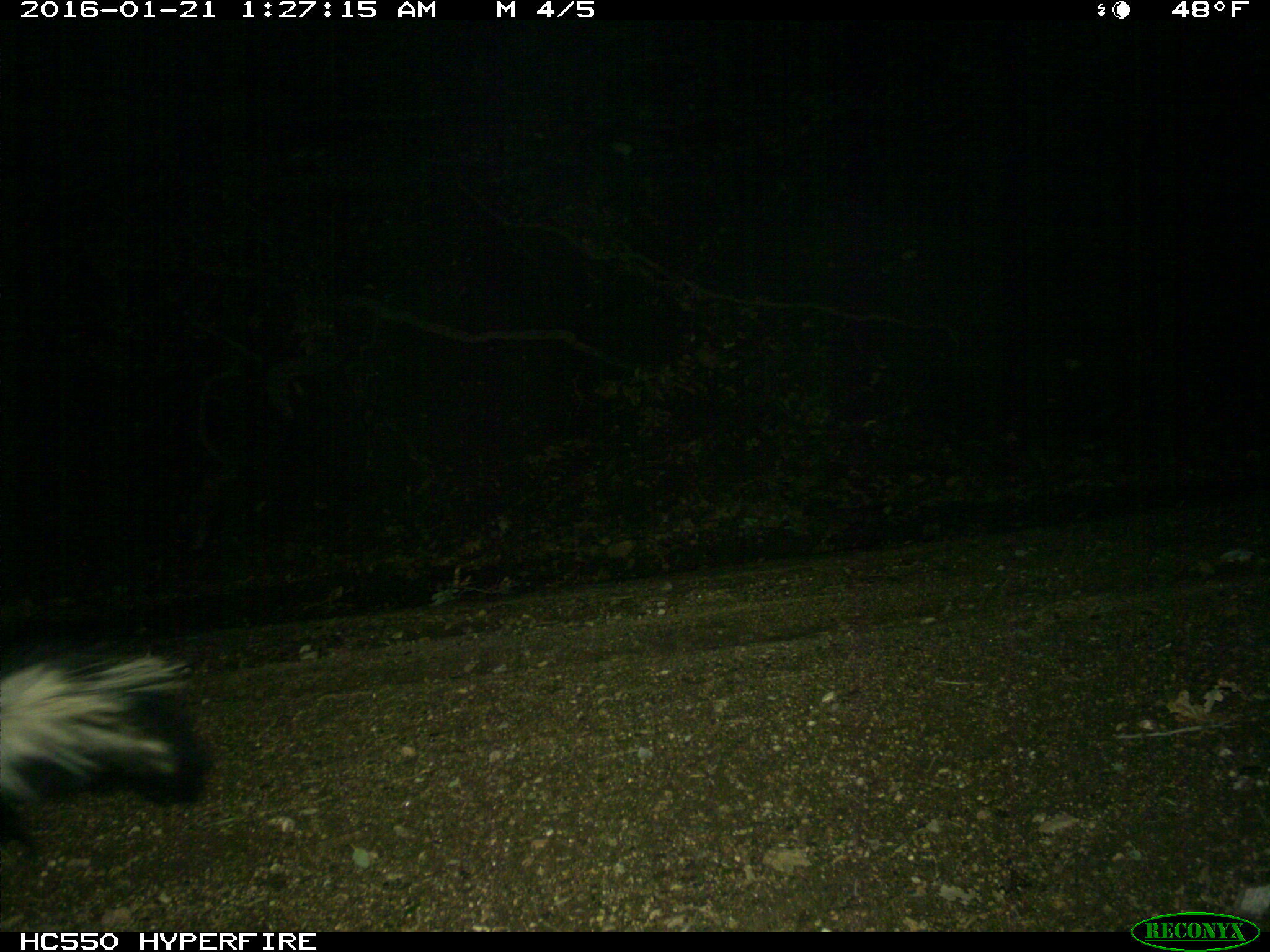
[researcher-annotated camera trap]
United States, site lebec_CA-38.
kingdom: Animalia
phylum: Chordata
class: Mammalia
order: Carnivora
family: Mephitidae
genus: Mephitis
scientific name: Mephitis mephitis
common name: striped skunk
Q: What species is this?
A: Mephitis mephitis (striped skunk).